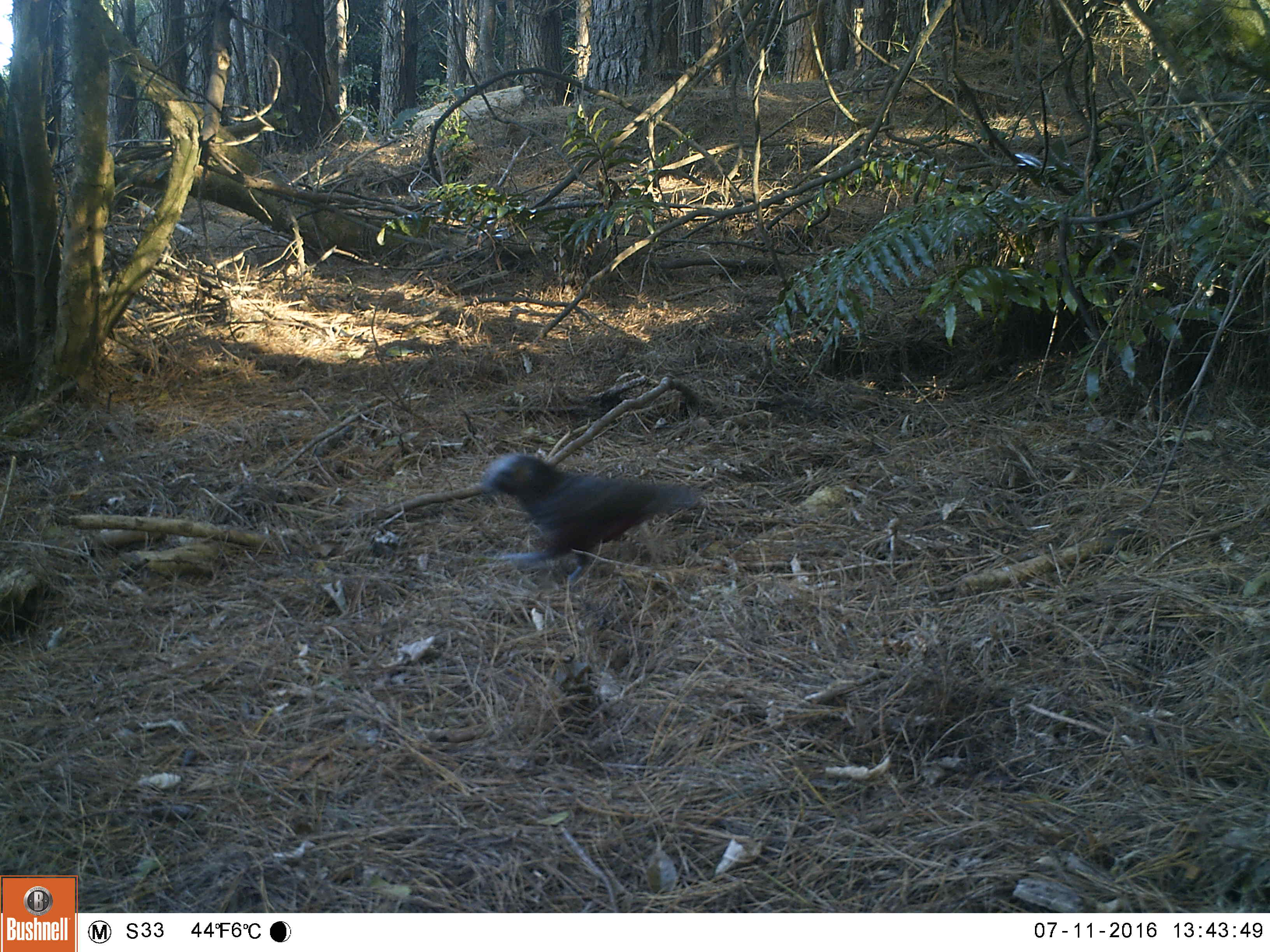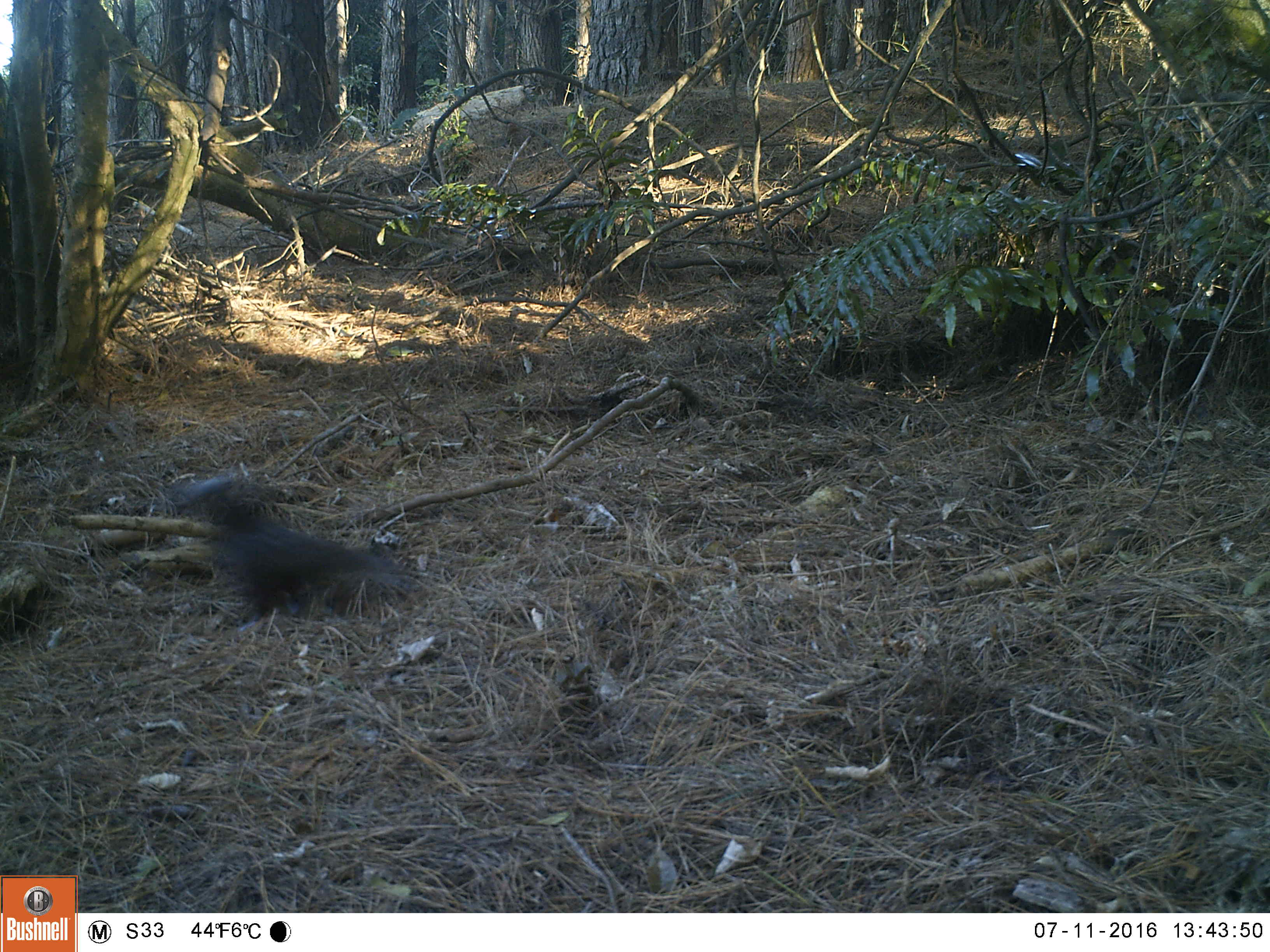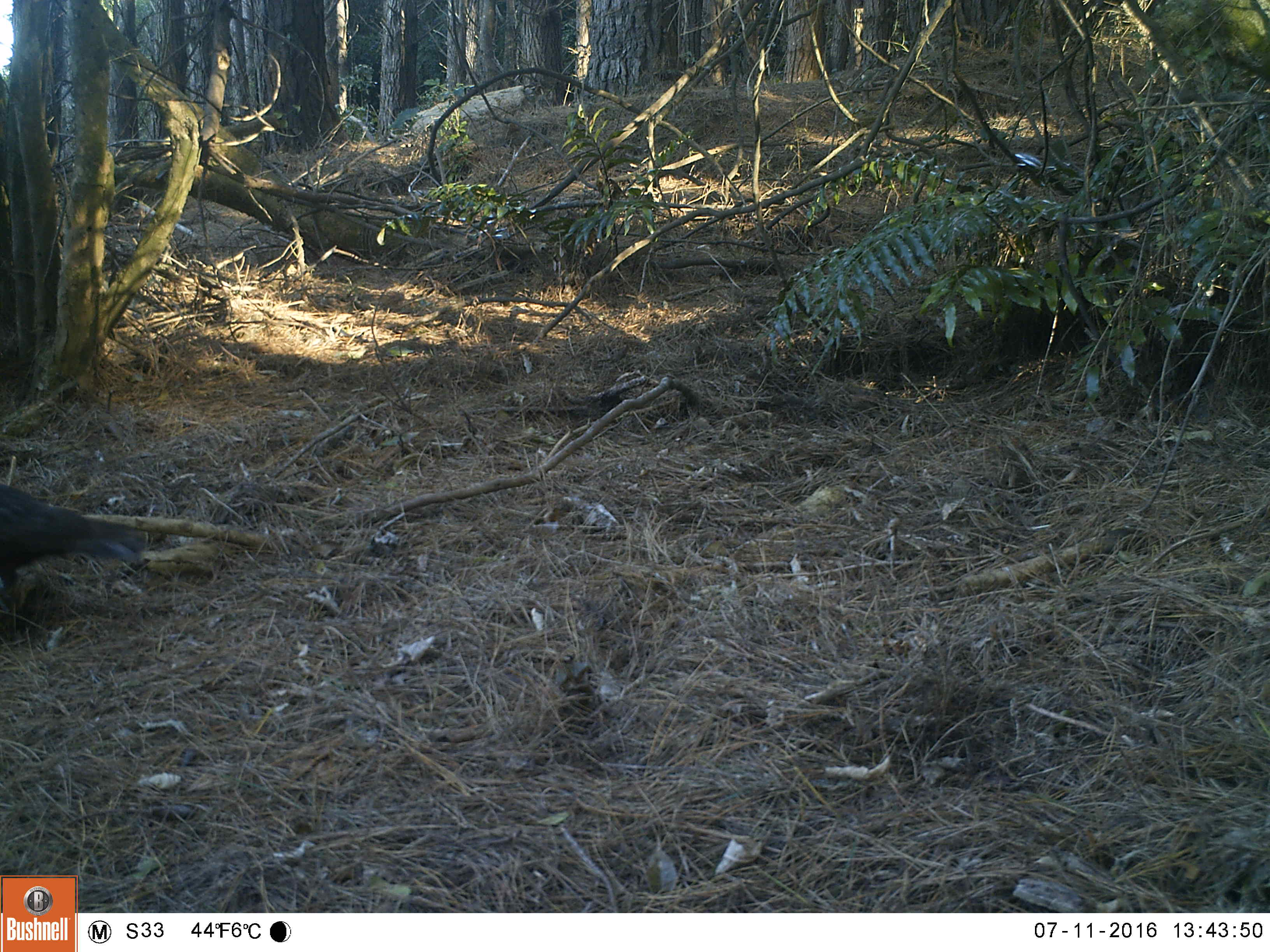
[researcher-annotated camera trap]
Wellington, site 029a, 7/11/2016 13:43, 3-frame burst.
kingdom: Animalia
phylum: Chordata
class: Aves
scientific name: Aves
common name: bird